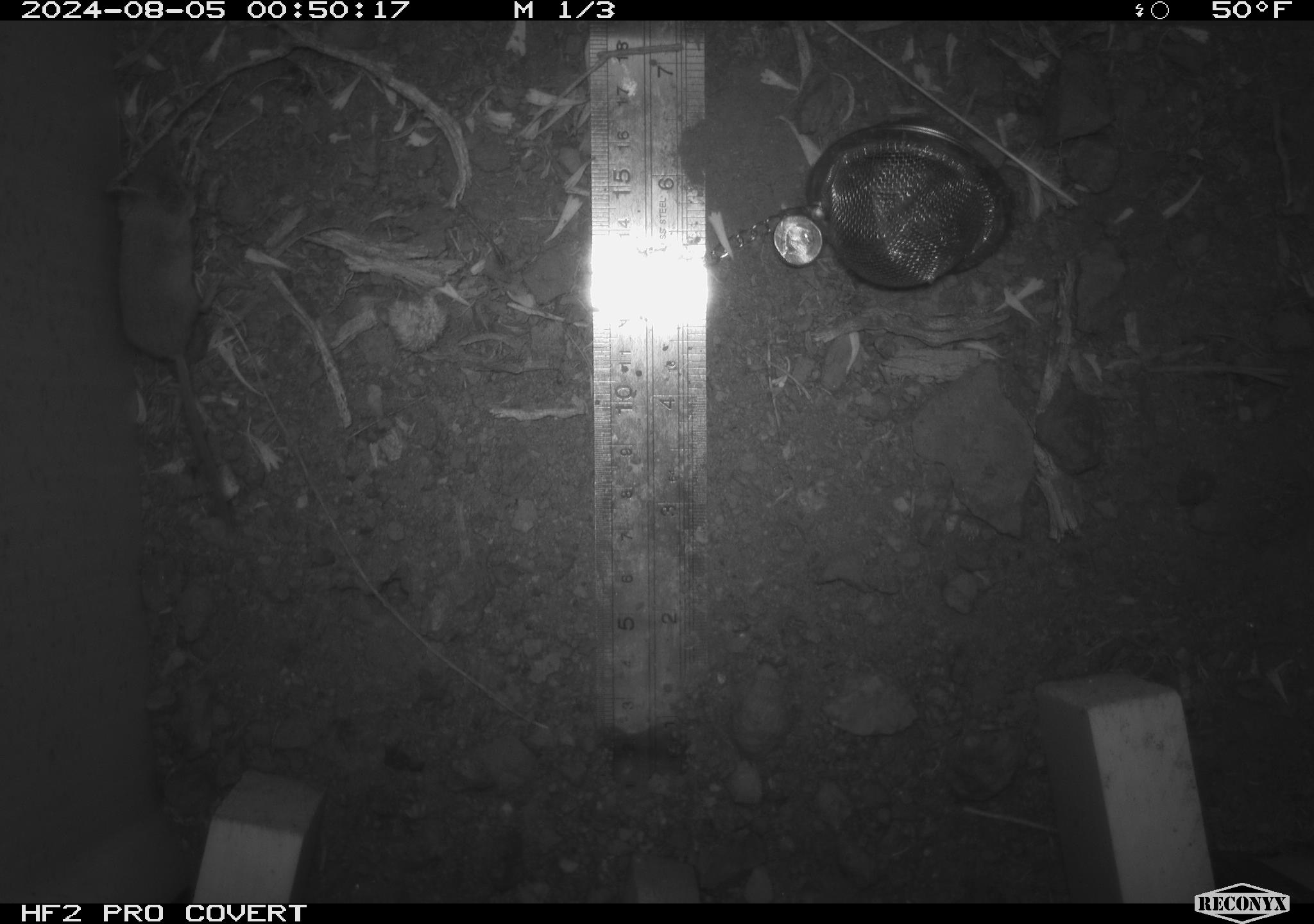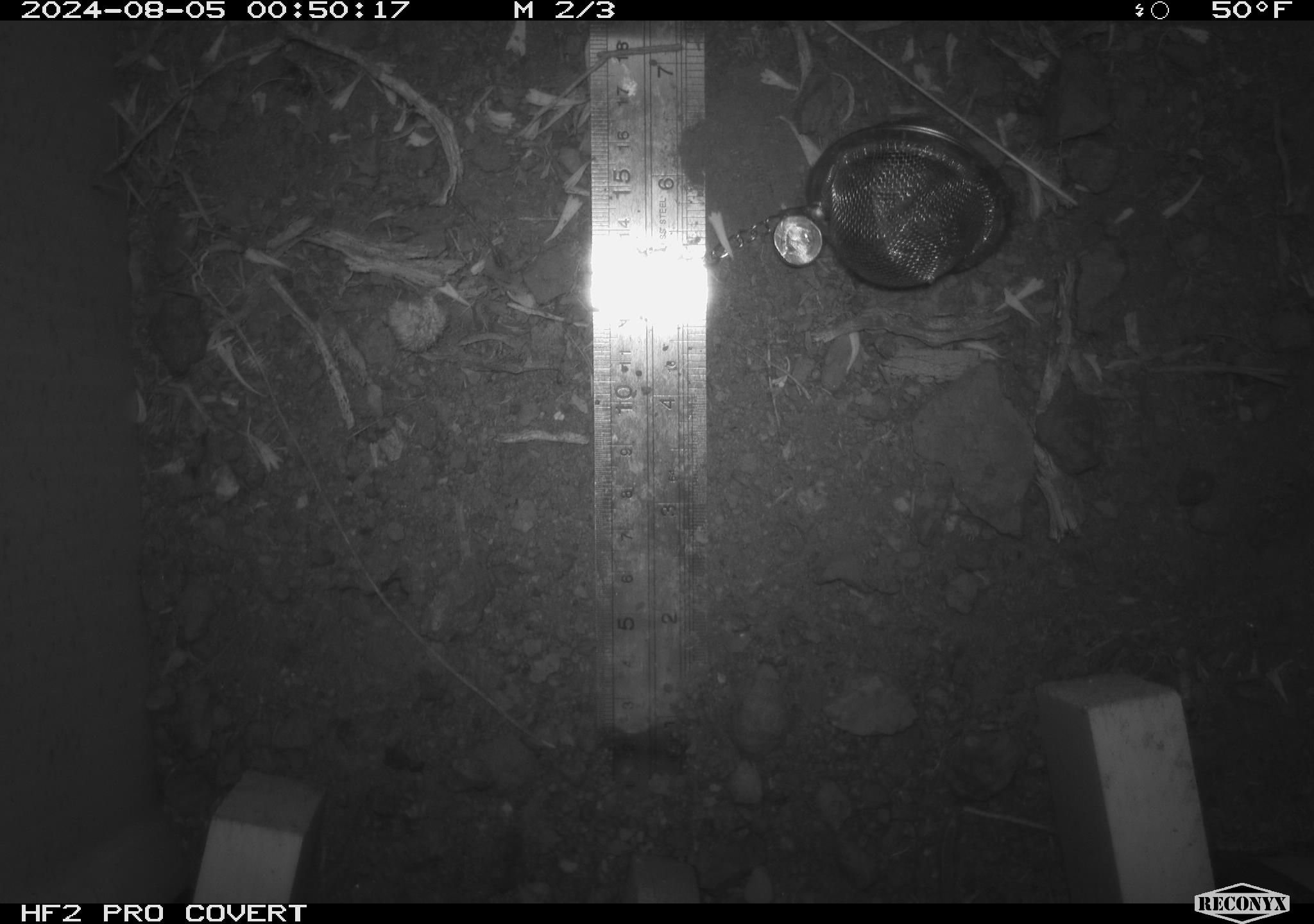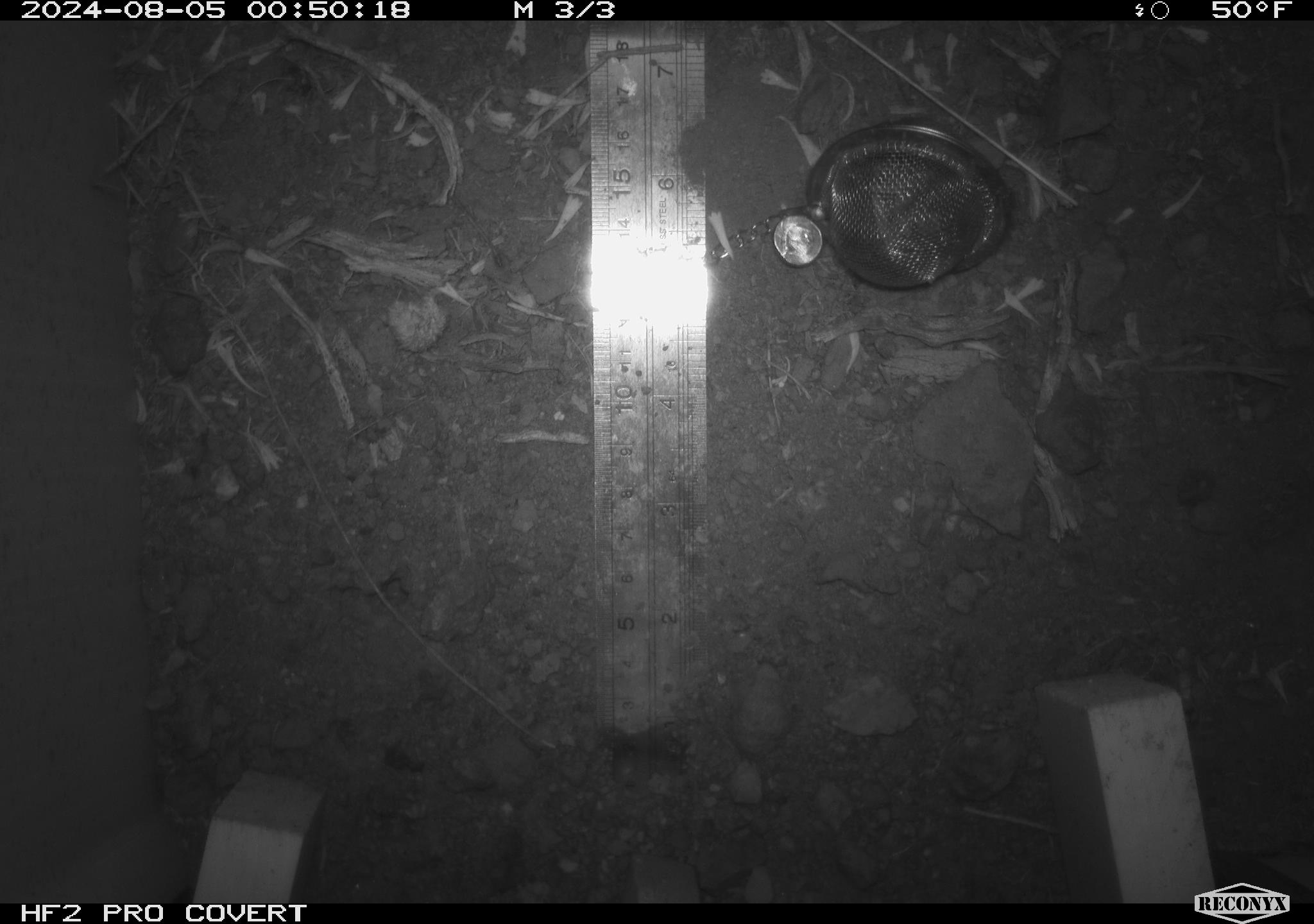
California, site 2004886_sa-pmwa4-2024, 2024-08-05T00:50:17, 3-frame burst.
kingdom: Animalia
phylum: Chordata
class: Mammalia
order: Eulipotyphla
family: Soricidae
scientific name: Soricidae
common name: shrews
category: soricidae family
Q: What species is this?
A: Soricidae family (shrews) (Soricidae).